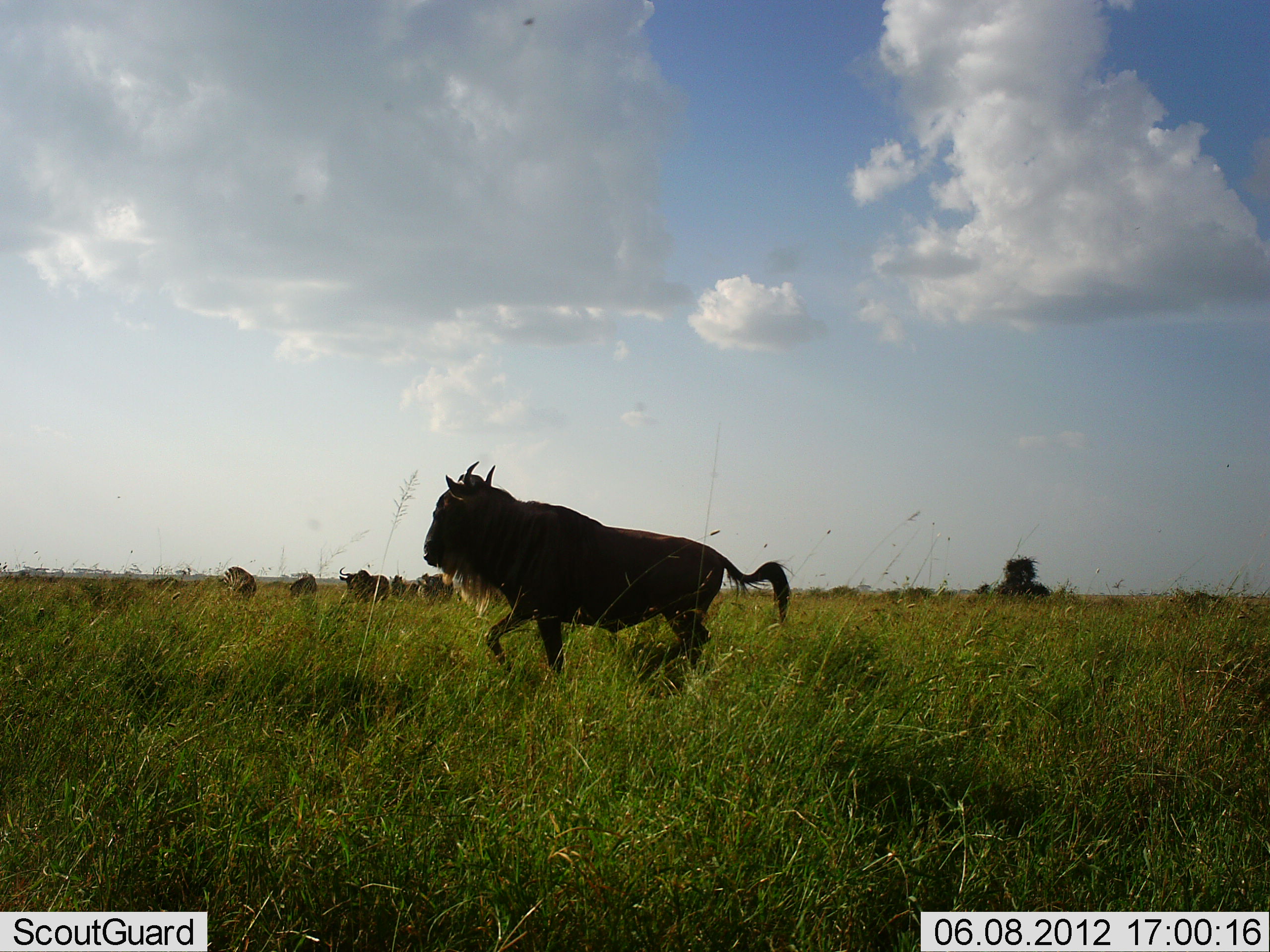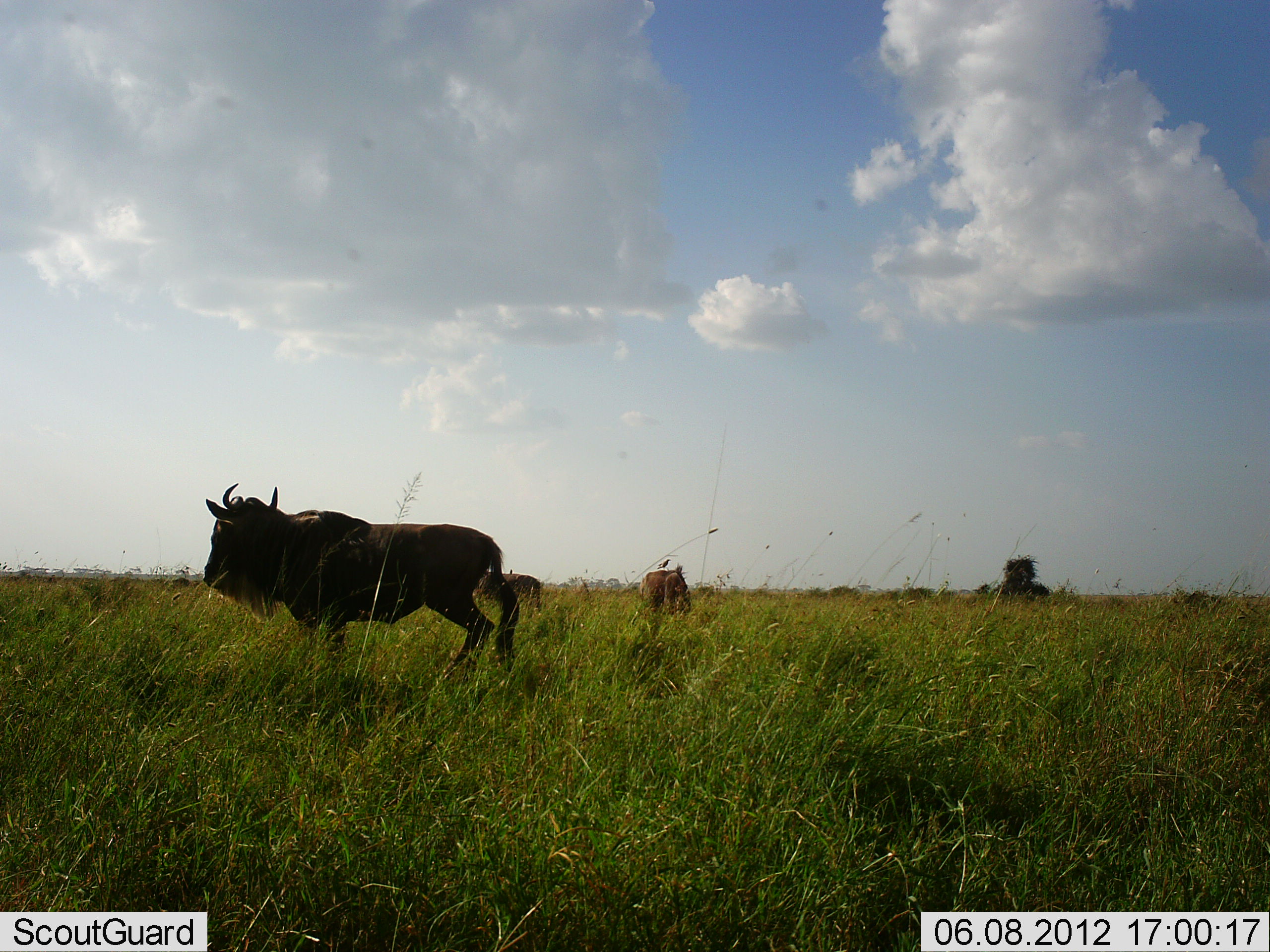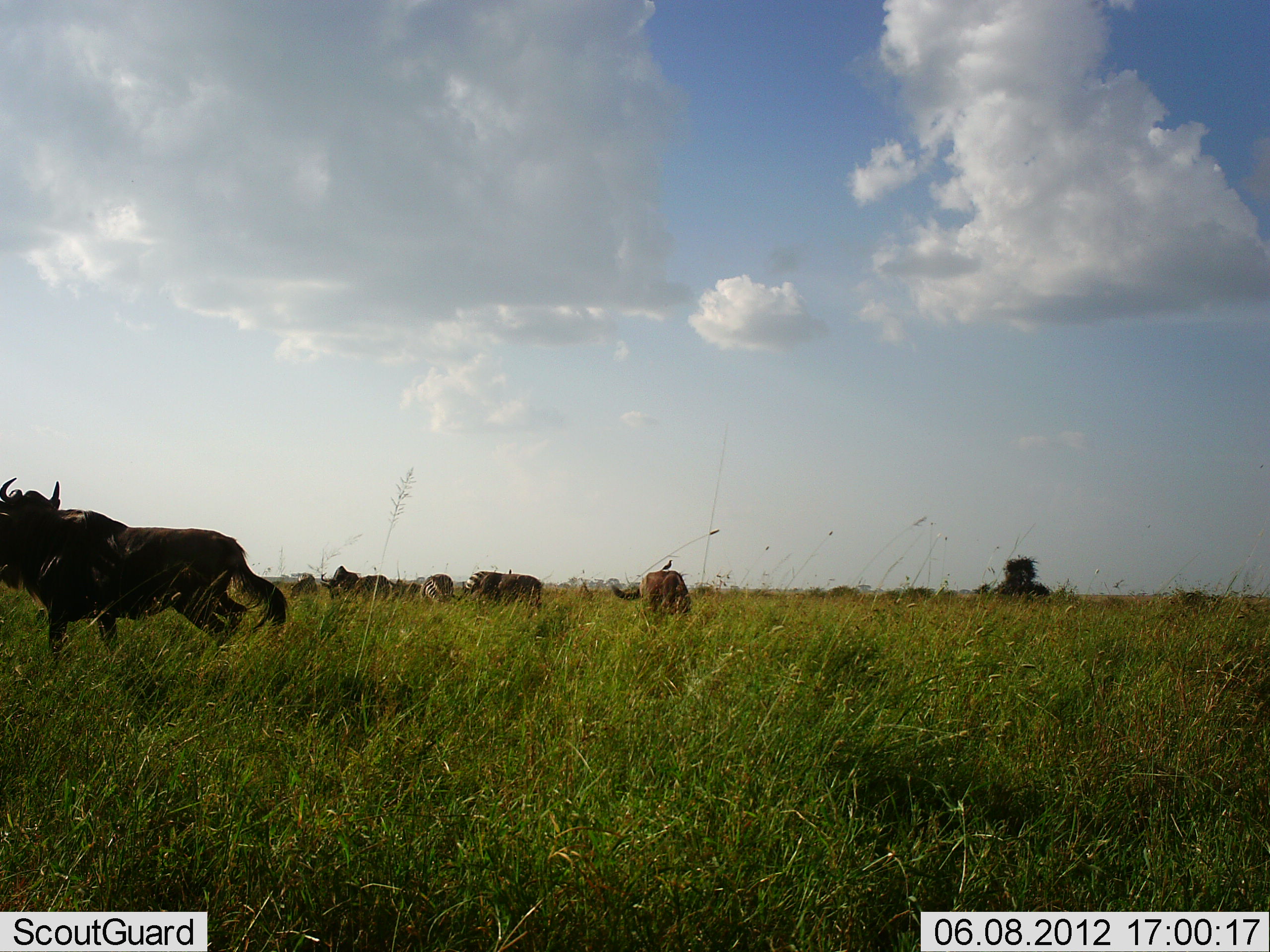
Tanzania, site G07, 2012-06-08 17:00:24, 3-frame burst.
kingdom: Animalia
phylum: Chordata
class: Mammalia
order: Artiodactyla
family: Bovidae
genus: Connochaetes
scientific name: Connochaetes taurinus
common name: blue wildebeest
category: wildebeest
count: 8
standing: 27%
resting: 0%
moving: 100%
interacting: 0%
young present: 0%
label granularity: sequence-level